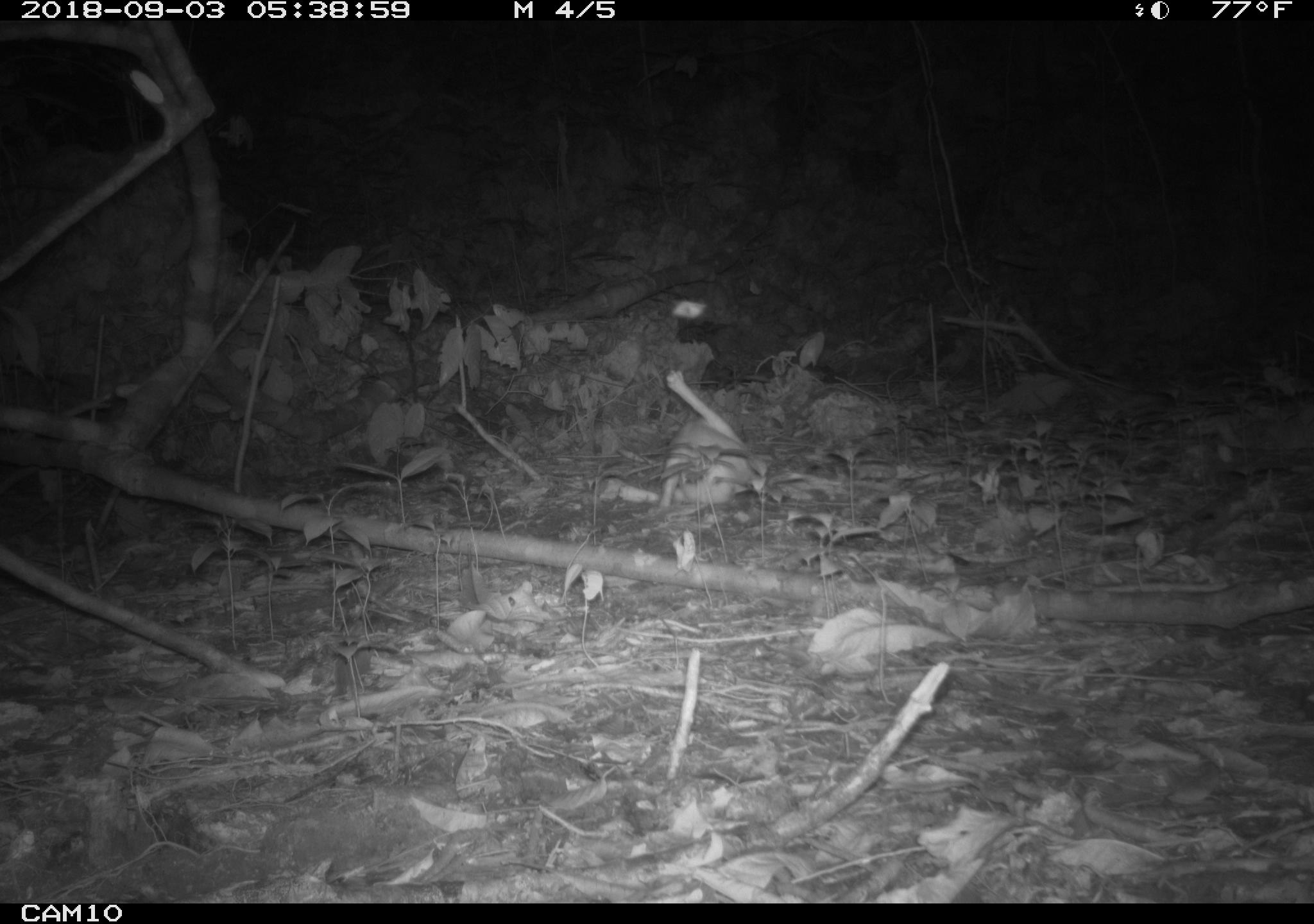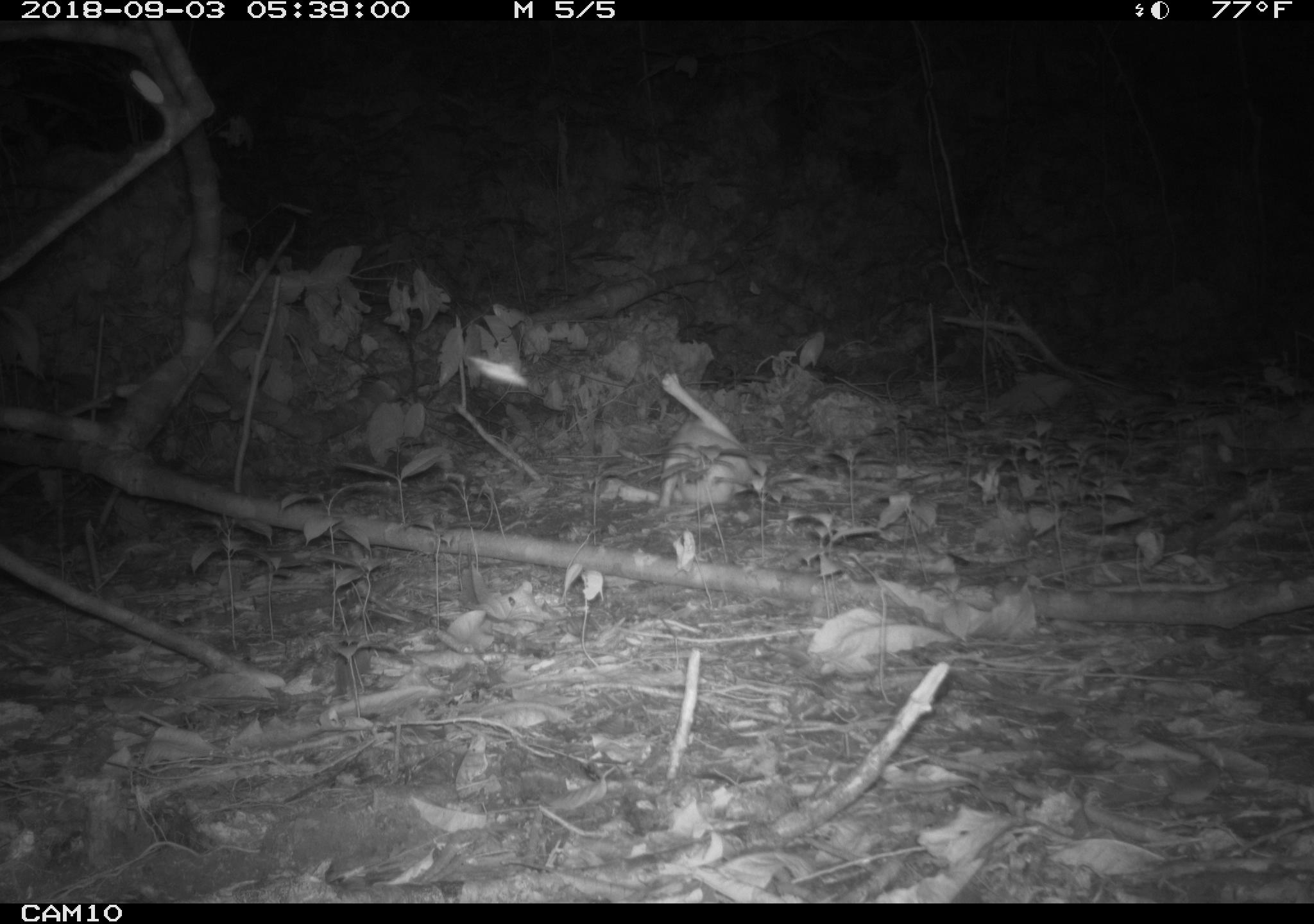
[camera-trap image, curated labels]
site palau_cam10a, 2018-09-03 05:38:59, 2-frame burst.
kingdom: Animalia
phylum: Chordata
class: Mammalia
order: Carnivora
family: Felidae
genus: Felis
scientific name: Felis catus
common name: cat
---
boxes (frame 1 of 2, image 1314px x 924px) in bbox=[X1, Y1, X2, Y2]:
cat: bbox=[642, 382, 773, 515]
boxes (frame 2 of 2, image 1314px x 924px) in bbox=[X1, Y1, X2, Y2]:
cat: bbox=[643, 384, 772, 515]